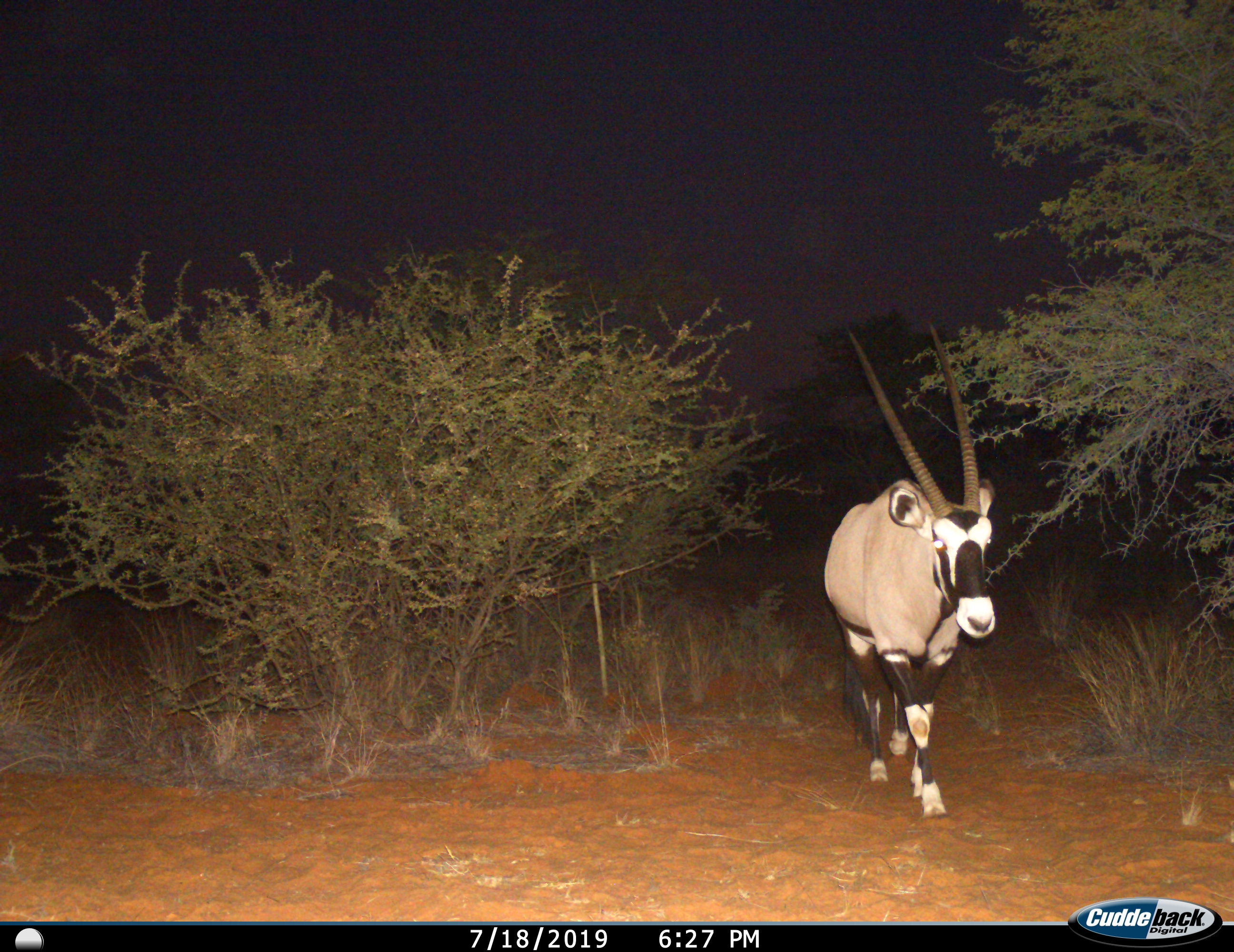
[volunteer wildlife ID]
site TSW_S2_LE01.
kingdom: Animalia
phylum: Chordata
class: Mammalia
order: Artiodactyla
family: Bovidae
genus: Oryx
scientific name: Oryx gazella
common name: gemsbok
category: oryx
Oryx (gemsbok) (Oryx gazella), count 1. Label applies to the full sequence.